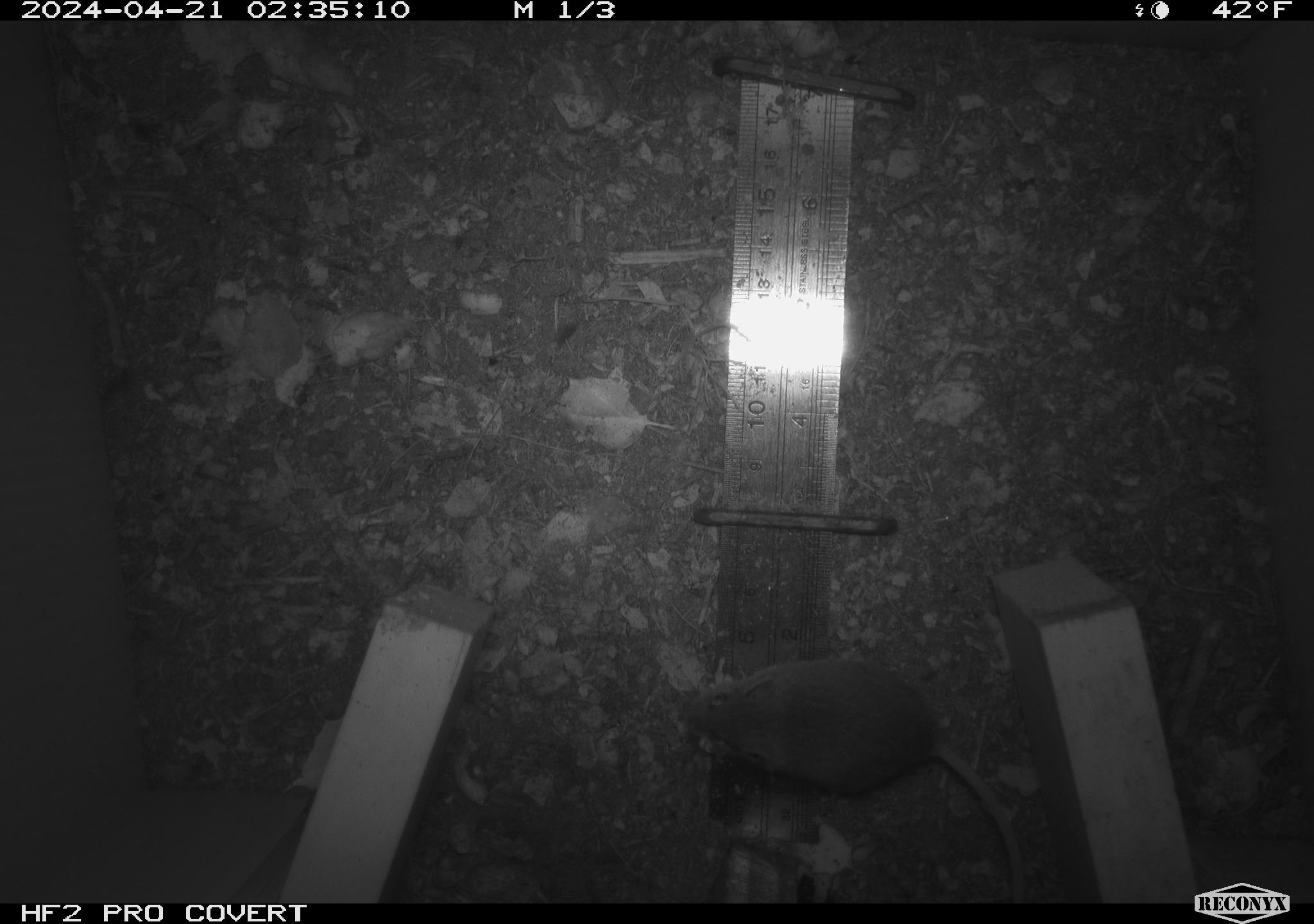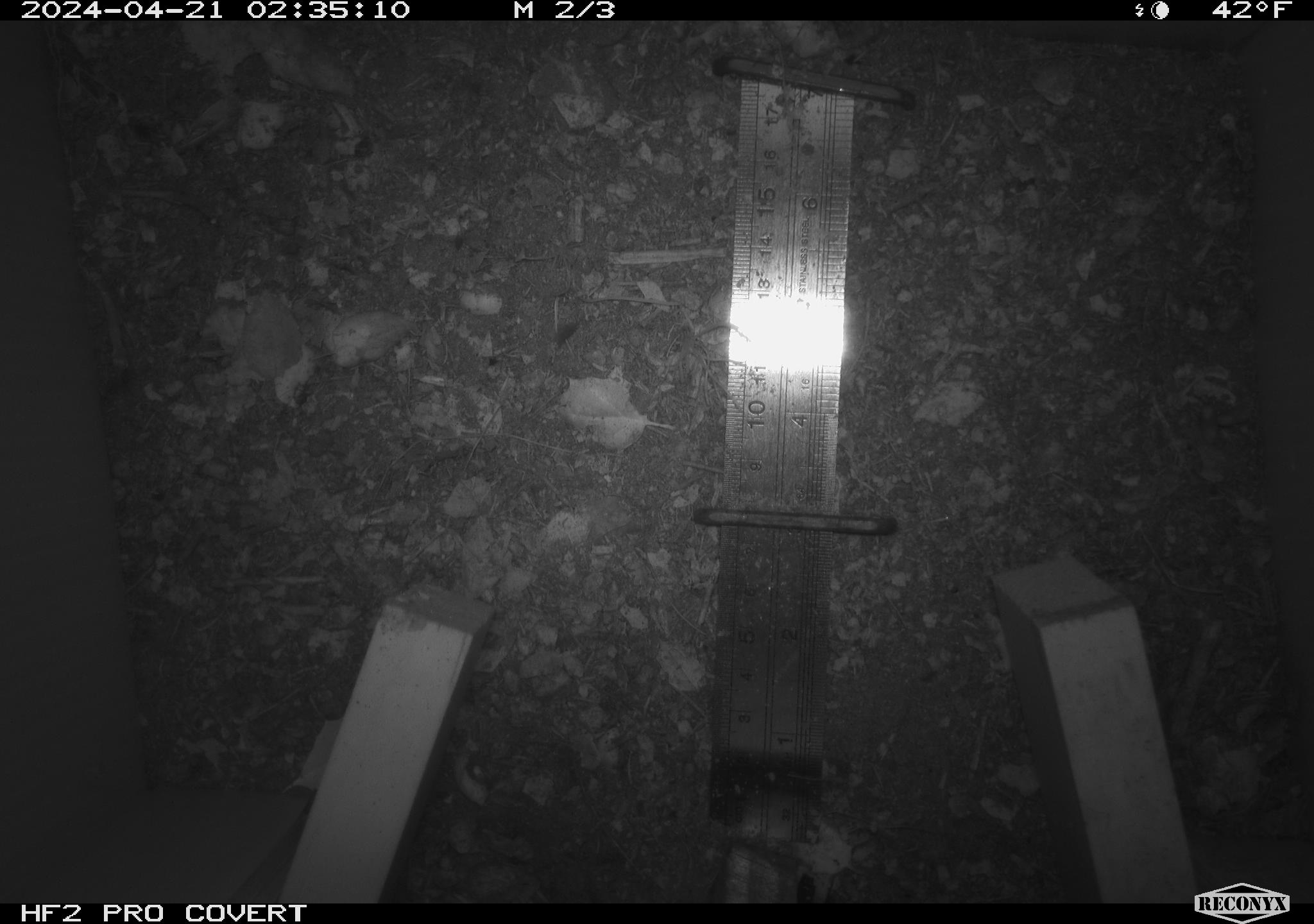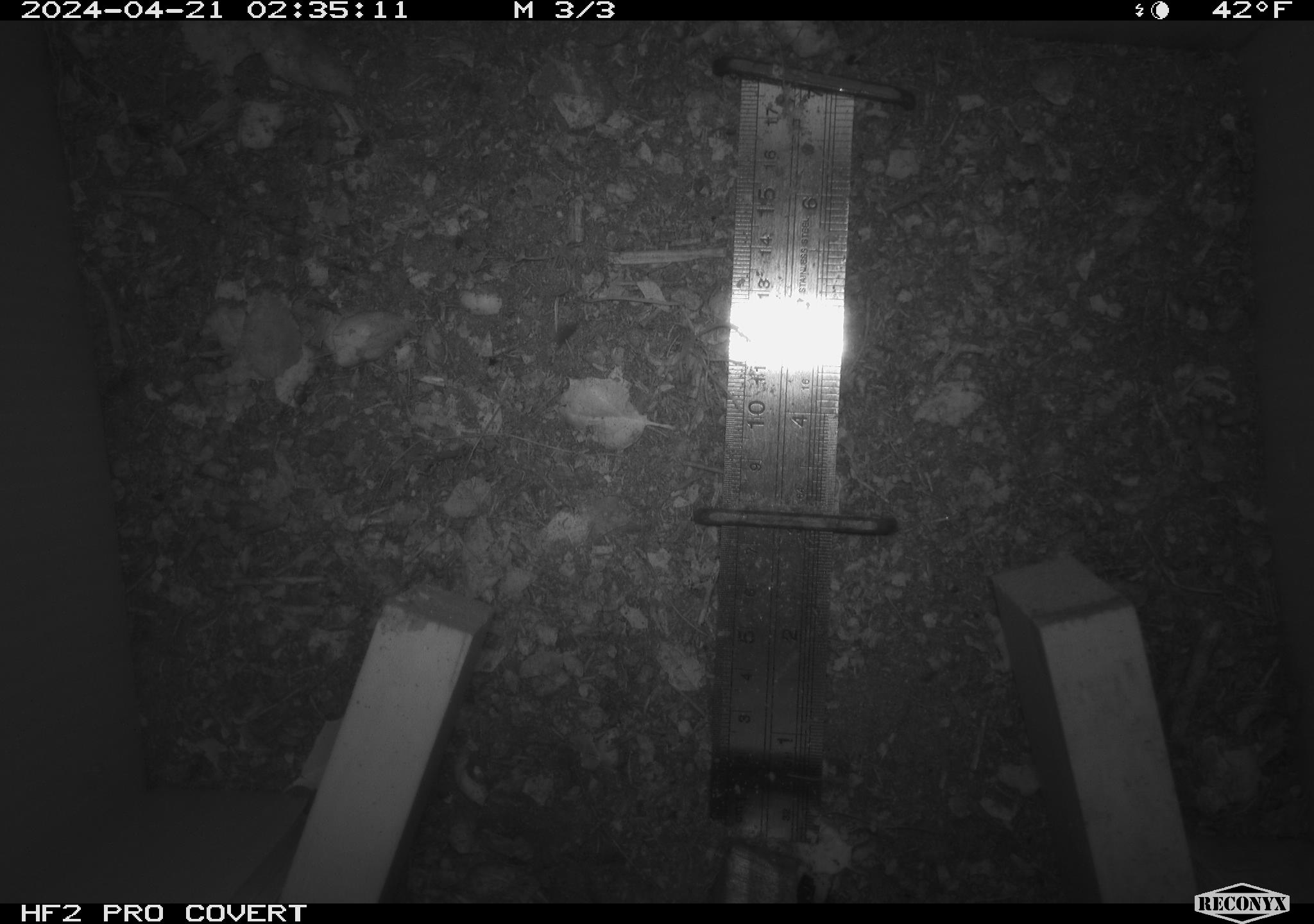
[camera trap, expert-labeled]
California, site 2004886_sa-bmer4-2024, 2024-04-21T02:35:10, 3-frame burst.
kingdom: Animalia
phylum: Chordata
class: Mammalia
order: Rodentia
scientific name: Rodentia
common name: mouse species